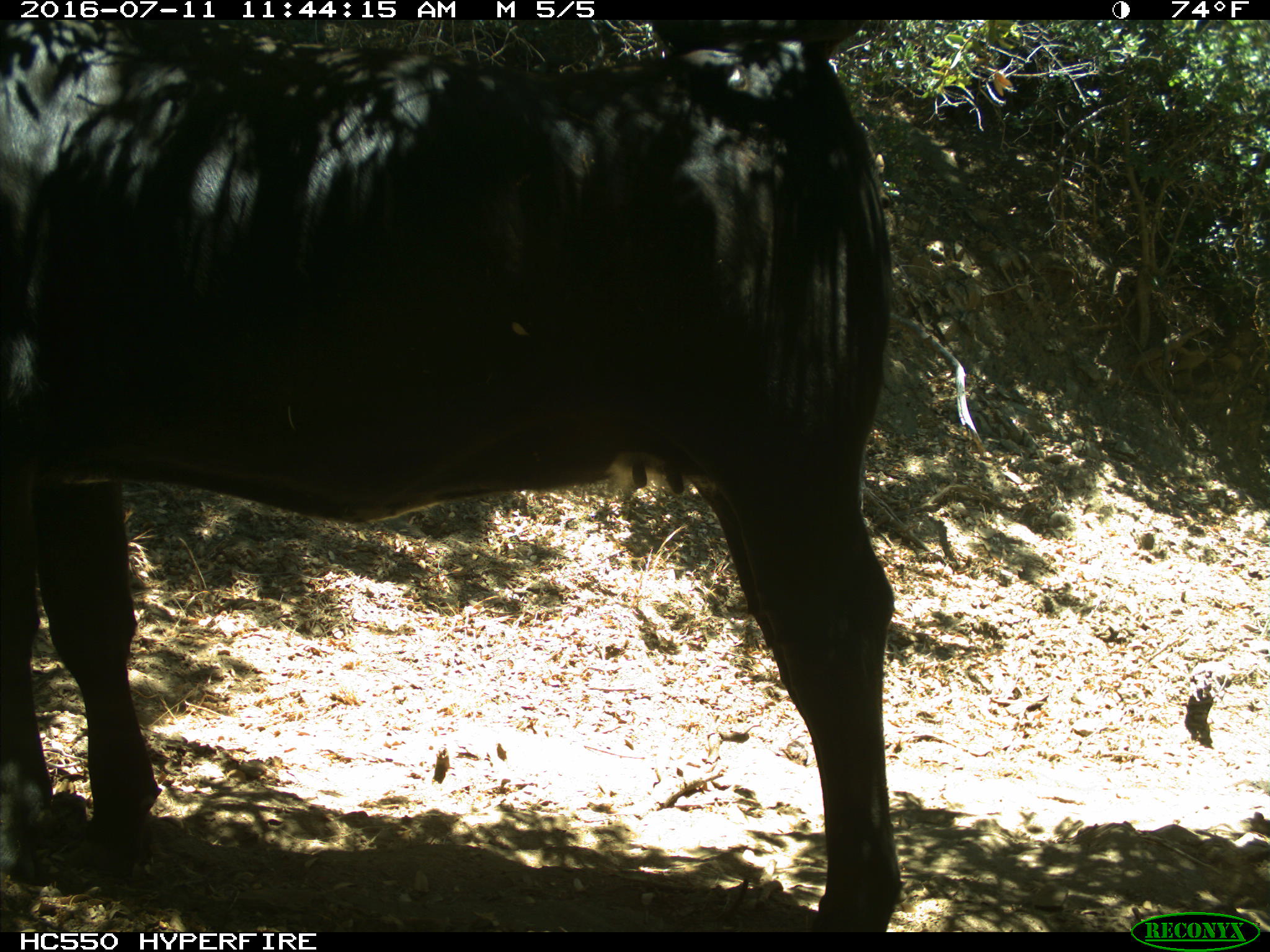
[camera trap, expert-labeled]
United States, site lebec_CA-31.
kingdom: Animalia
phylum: Chordata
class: Mammalia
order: Artiodactyla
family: Bovidae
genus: Bos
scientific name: Bos taurus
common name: domestic cow